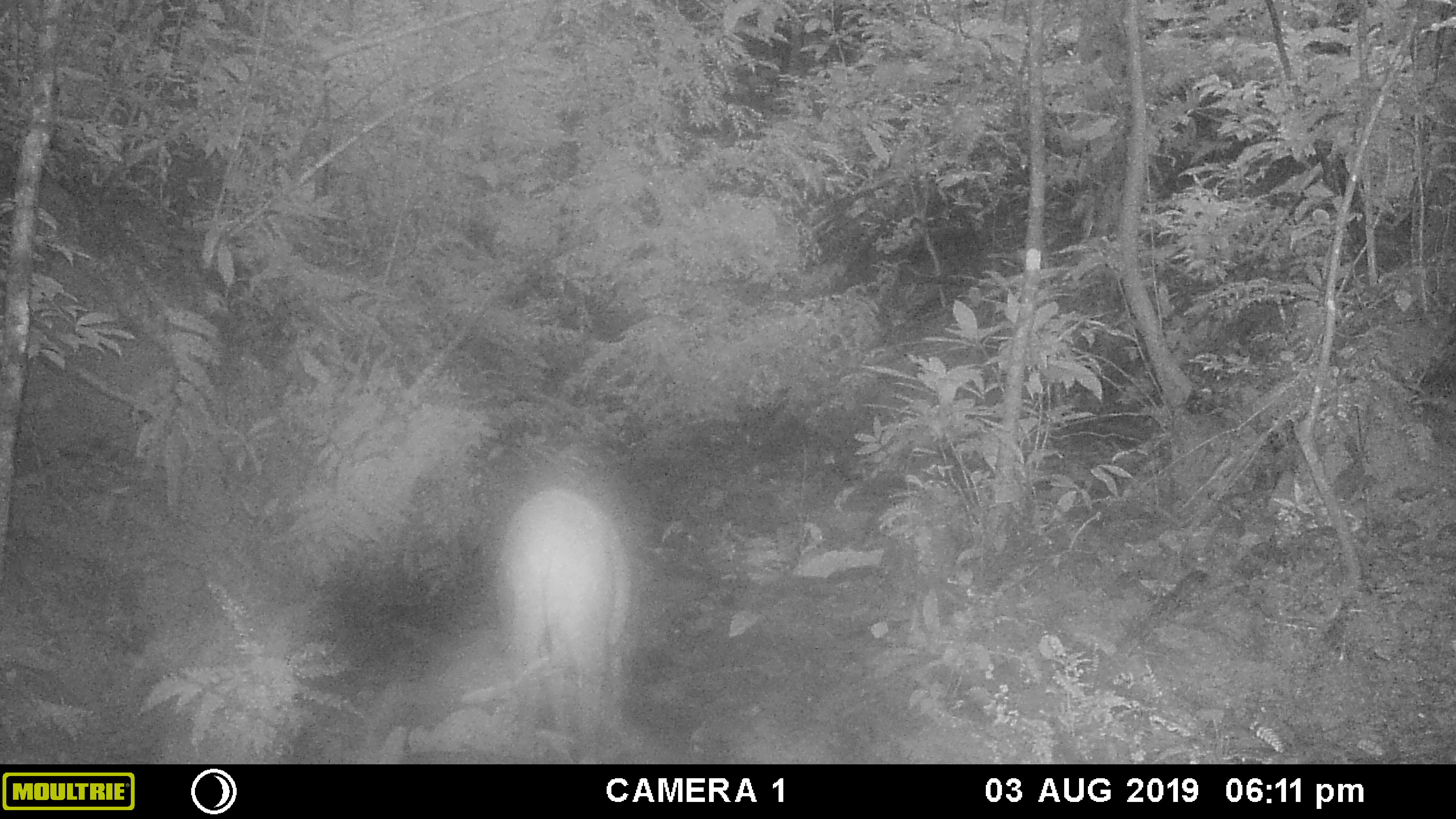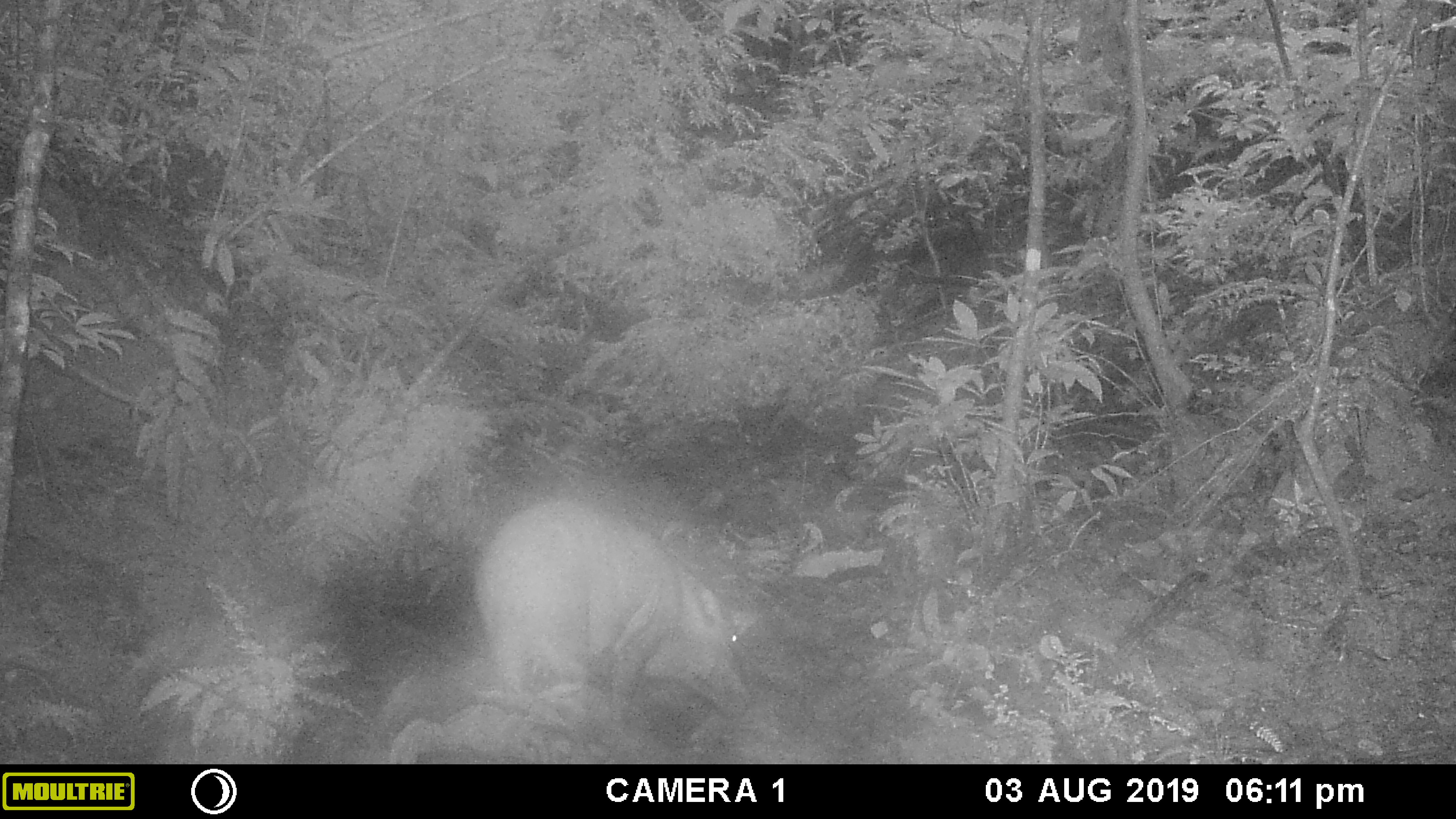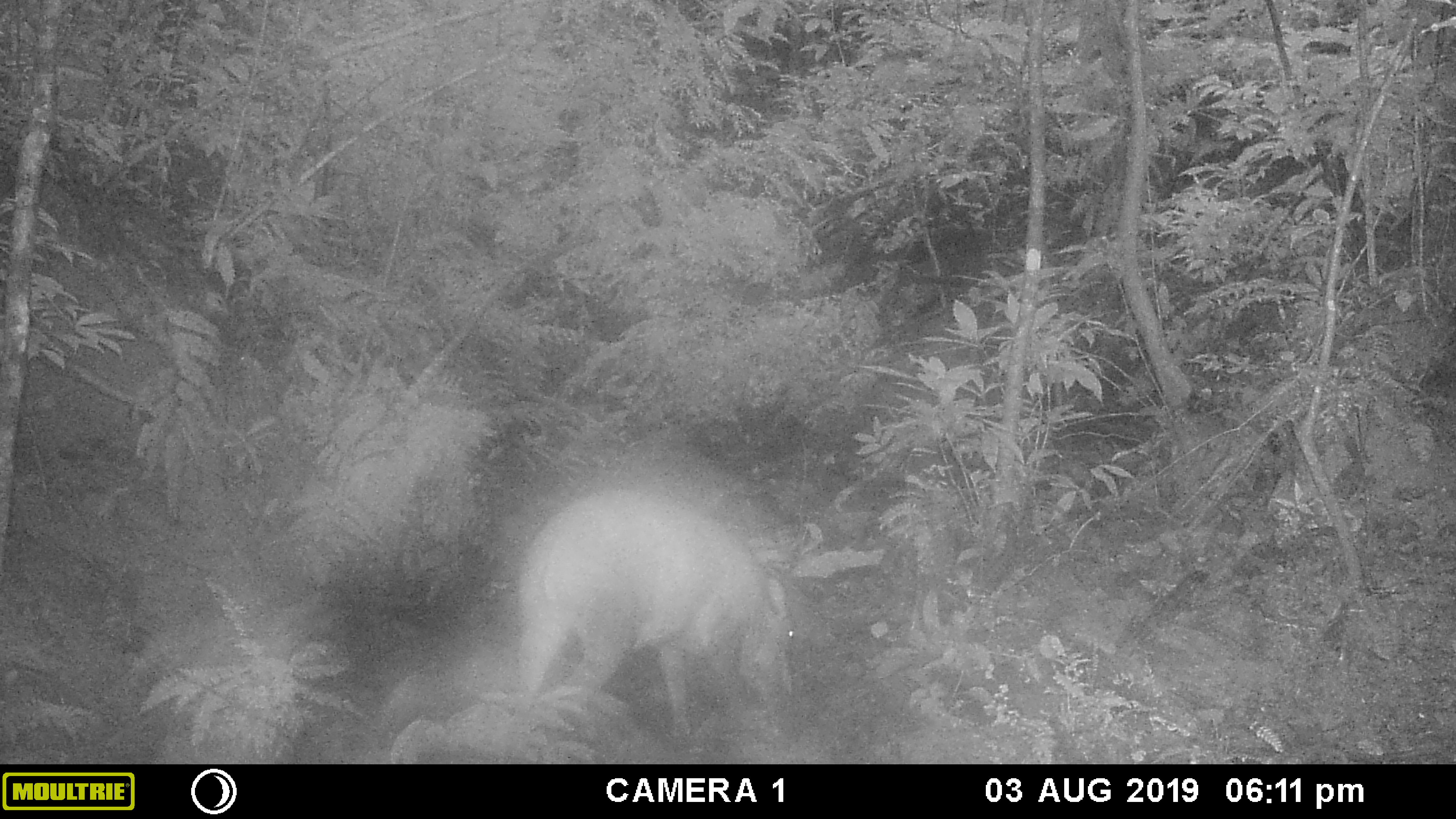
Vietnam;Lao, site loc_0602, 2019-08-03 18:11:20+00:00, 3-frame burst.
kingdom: Animalia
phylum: Chordata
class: Mammalia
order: Artiodactyla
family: Suidae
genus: Sus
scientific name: Sus scrofa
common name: eurasian wild pig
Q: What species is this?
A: Eurasian wild pig (Sus scrofa).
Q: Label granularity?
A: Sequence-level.